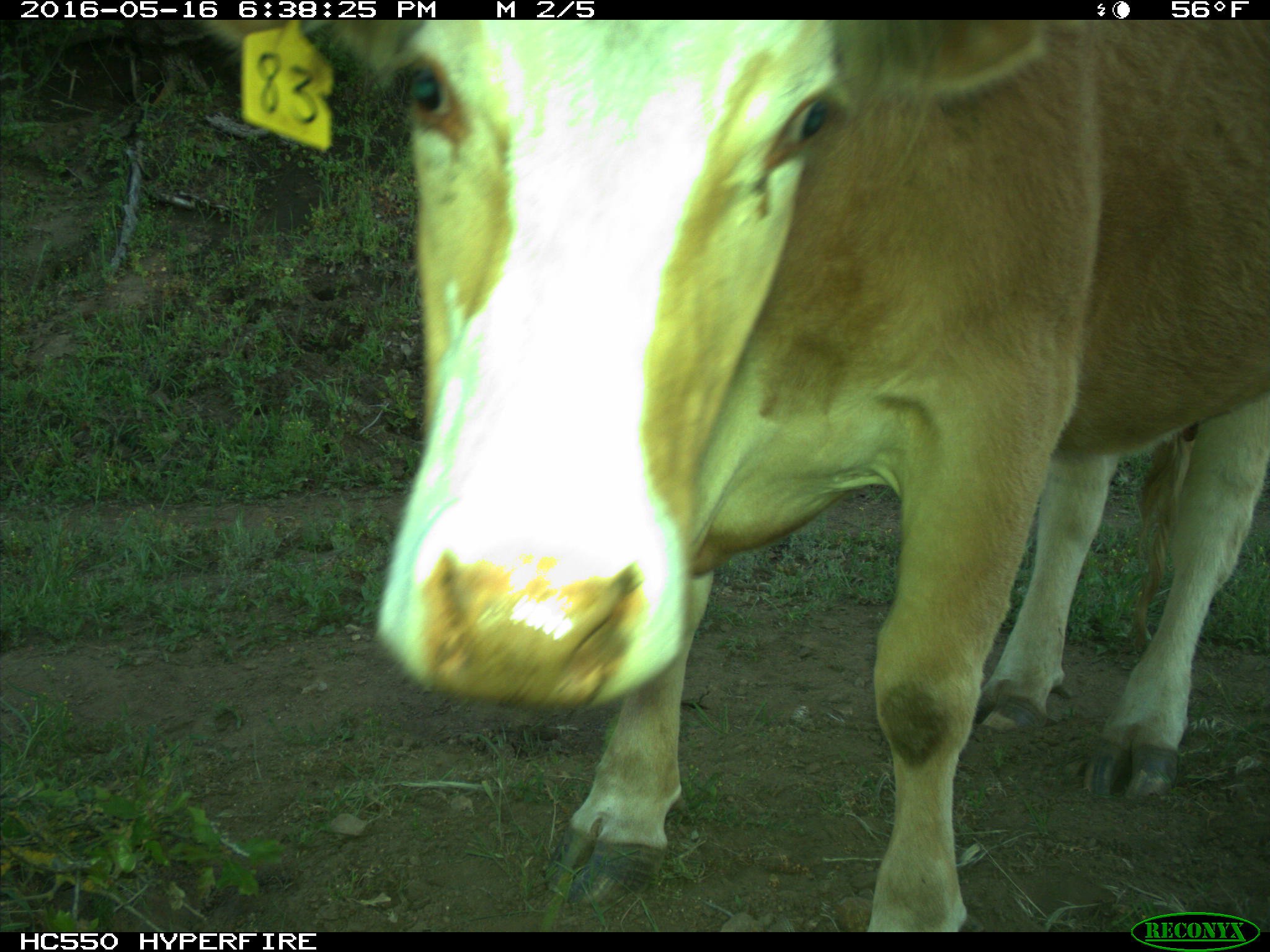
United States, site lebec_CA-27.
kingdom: Animalia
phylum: Chordata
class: Mammalia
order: Artiodactyla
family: Bovidae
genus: Bos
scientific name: Bos taurus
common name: domestic cow